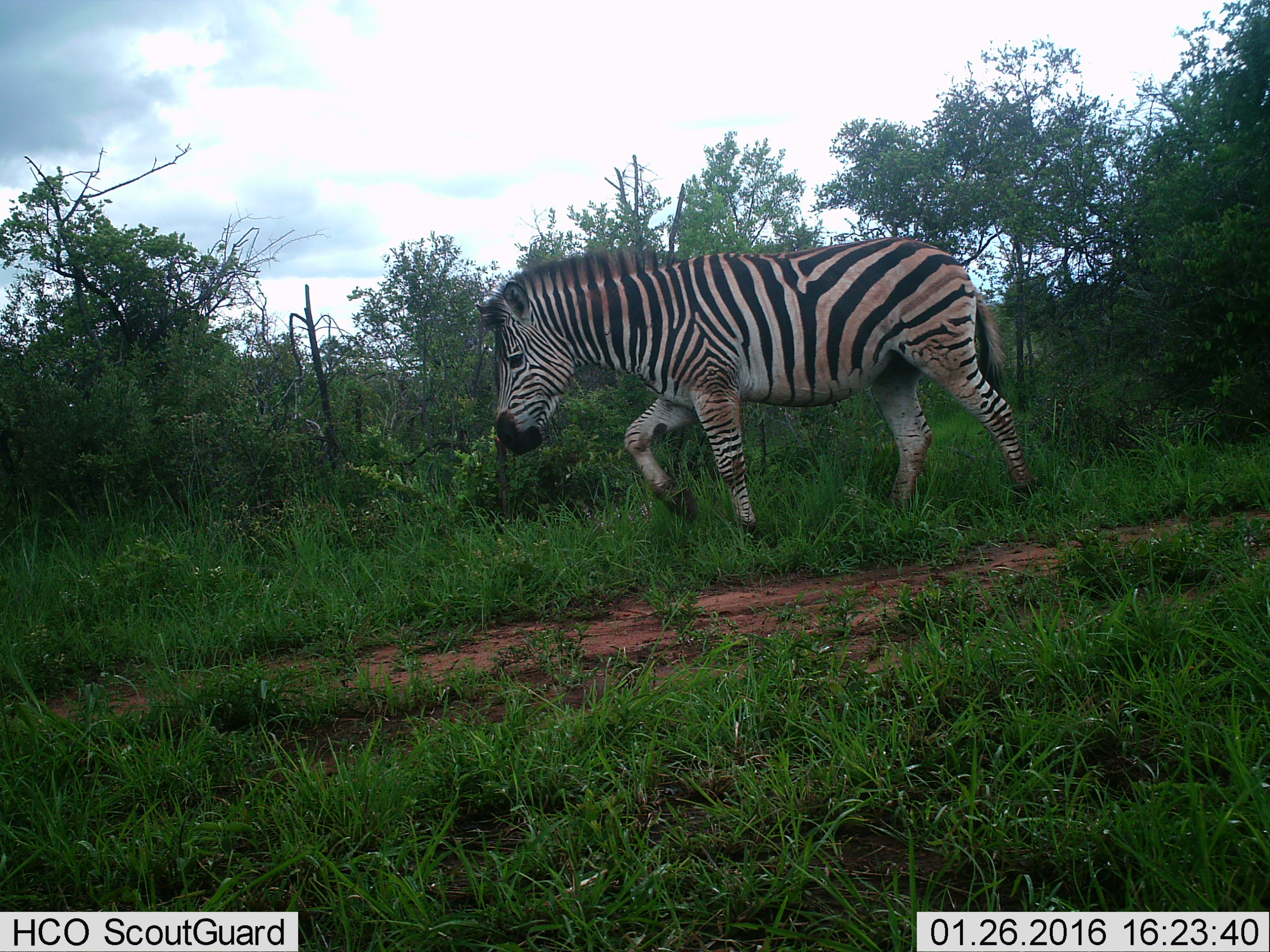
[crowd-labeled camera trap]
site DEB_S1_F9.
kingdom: Animalia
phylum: Chordata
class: Mammalia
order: Perissodactyla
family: Equidae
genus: Equus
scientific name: Equus quagga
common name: plains zebra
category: zebraplains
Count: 1.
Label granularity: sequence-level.